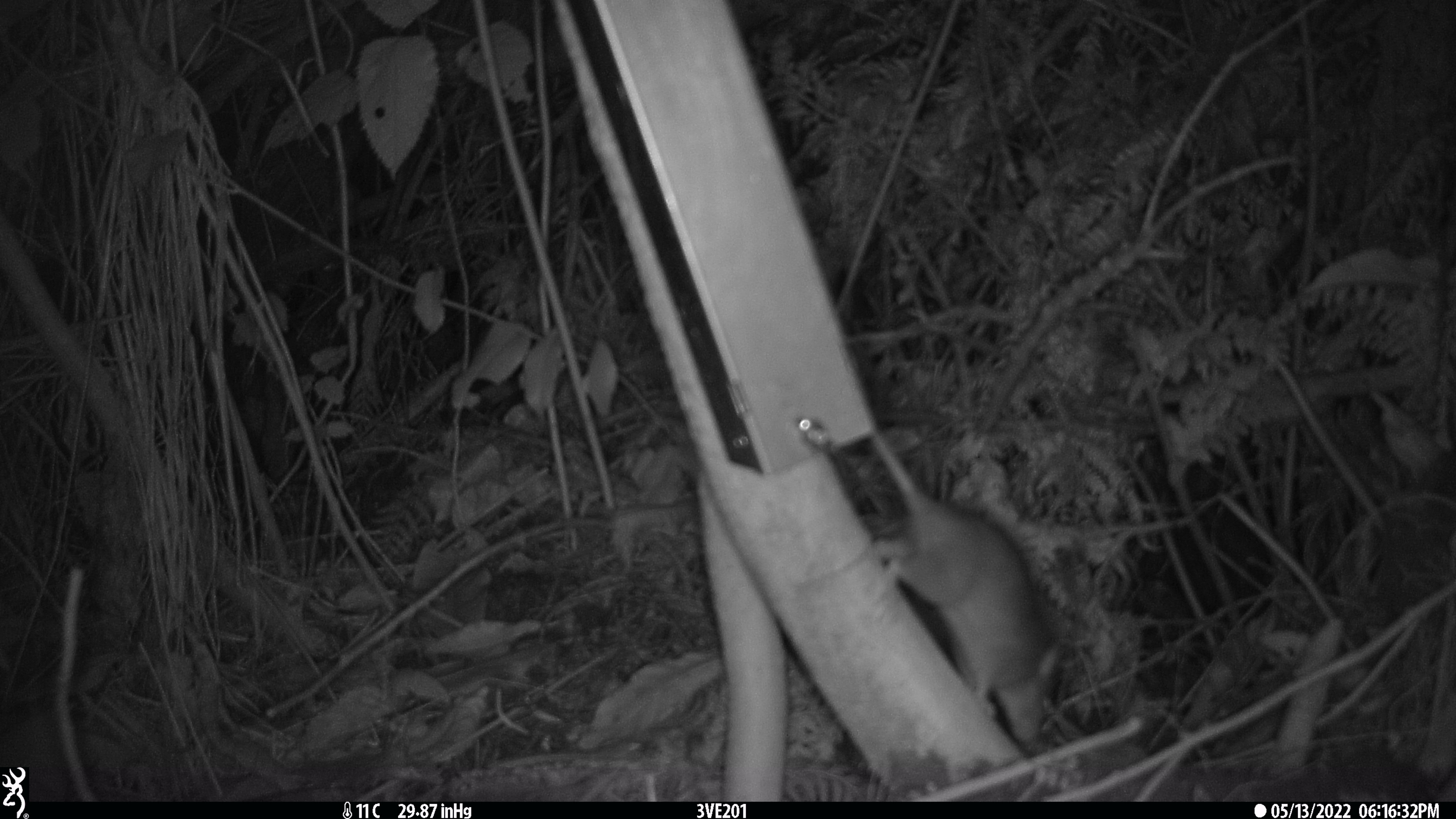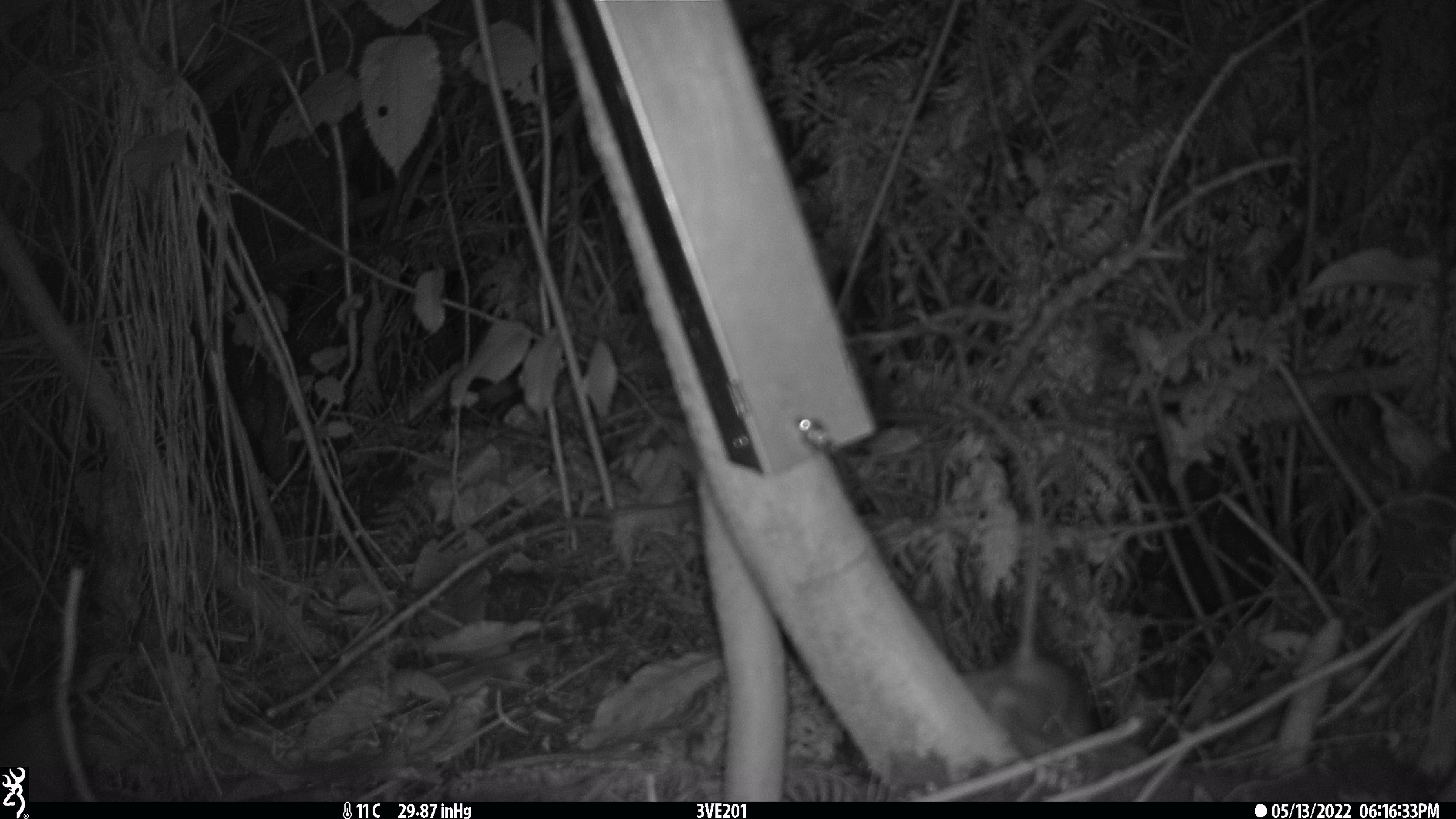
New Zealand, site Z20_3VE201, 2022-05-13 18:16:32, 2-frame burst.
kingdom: Animalia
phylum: Chordata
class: Mammalia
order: Rodentia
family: Muridae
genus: Rattus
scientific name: Rattus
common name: rat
Rat (Rattus).